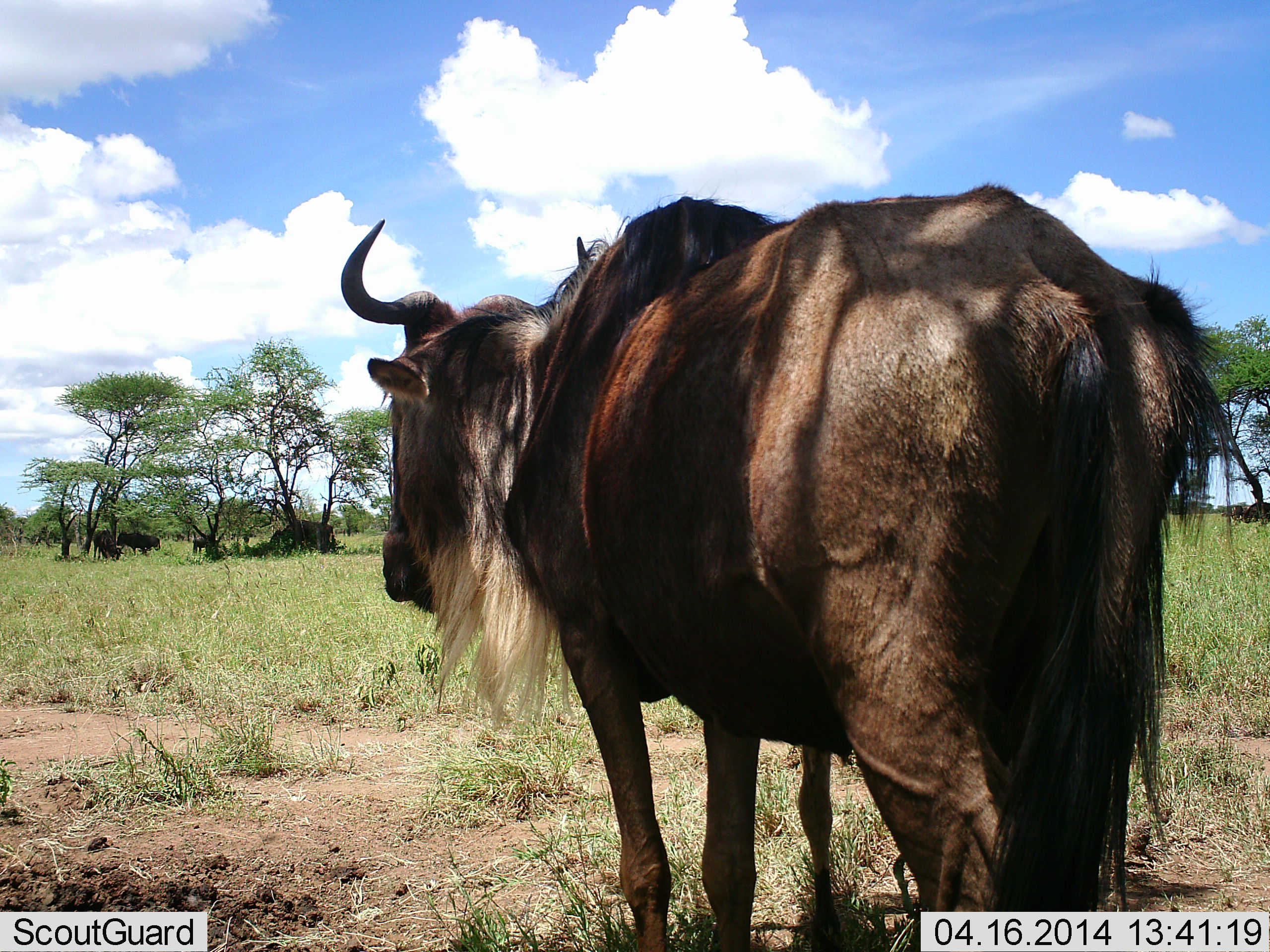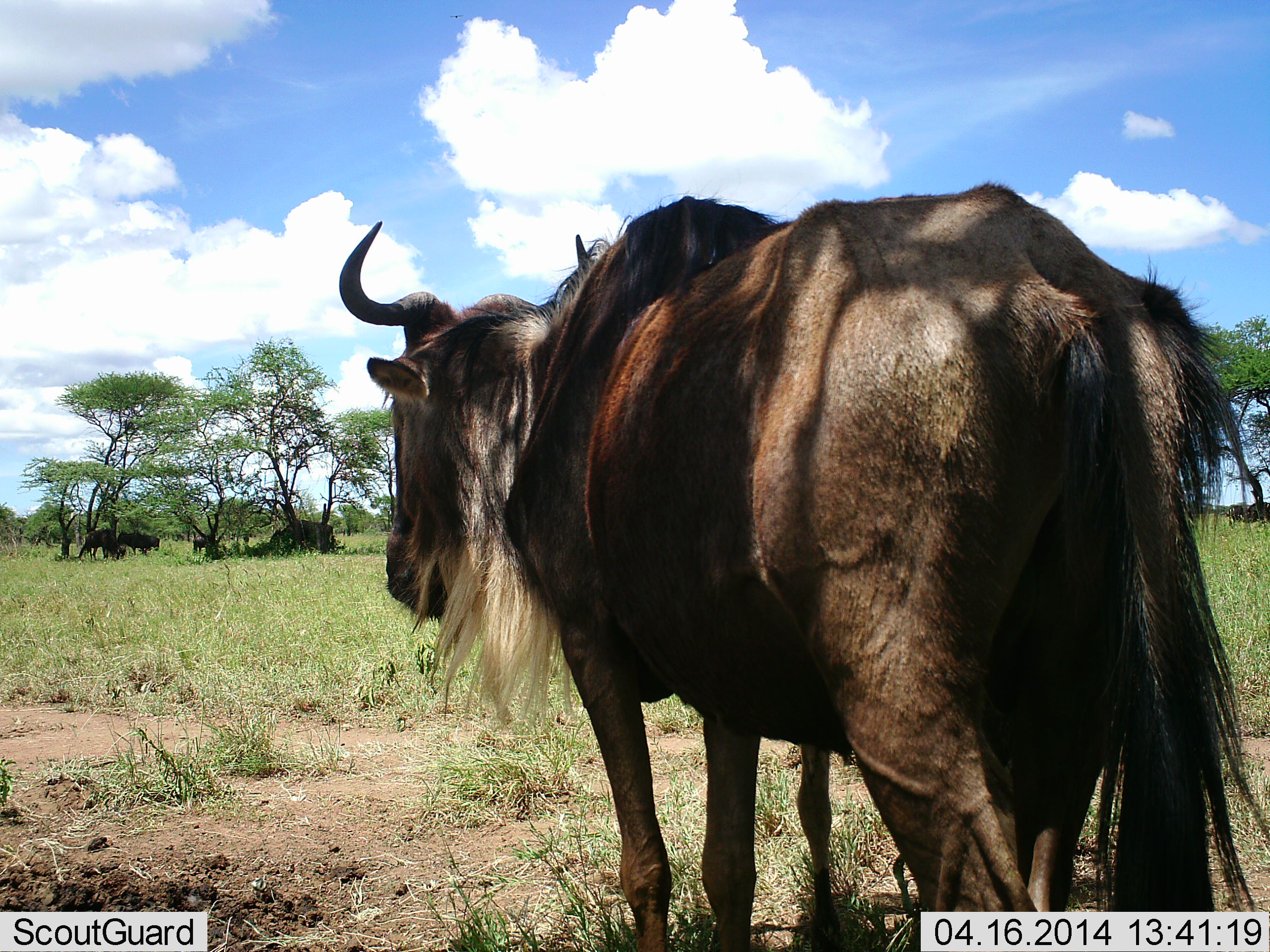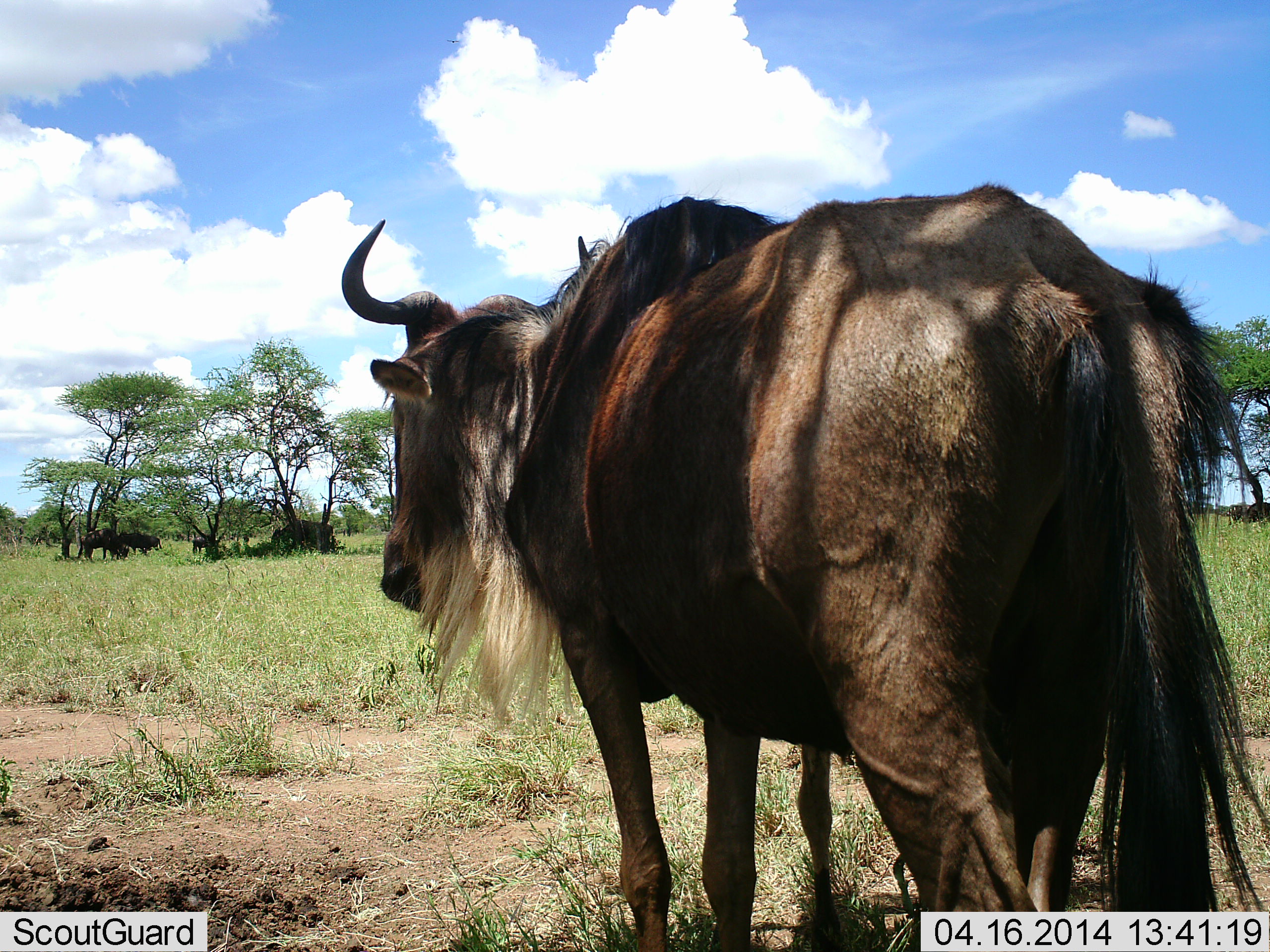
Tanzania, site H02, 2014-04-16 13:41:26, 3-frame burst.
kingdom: Animalia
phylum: Chordata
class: Mammalia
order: Artiodactyla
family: Bovidae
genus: Connochaetes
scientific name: Connochaetes taurinus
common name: blue wildebeest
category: wildebeest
Wildebeest (blue wildebeest) (Connochaetes taurinus), count 5. Behavior (volunteer vote fractions): standing 70%, resting 10%, moving 20%, interacting 0%. Young present (vote fraction): 0%. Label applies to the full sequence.